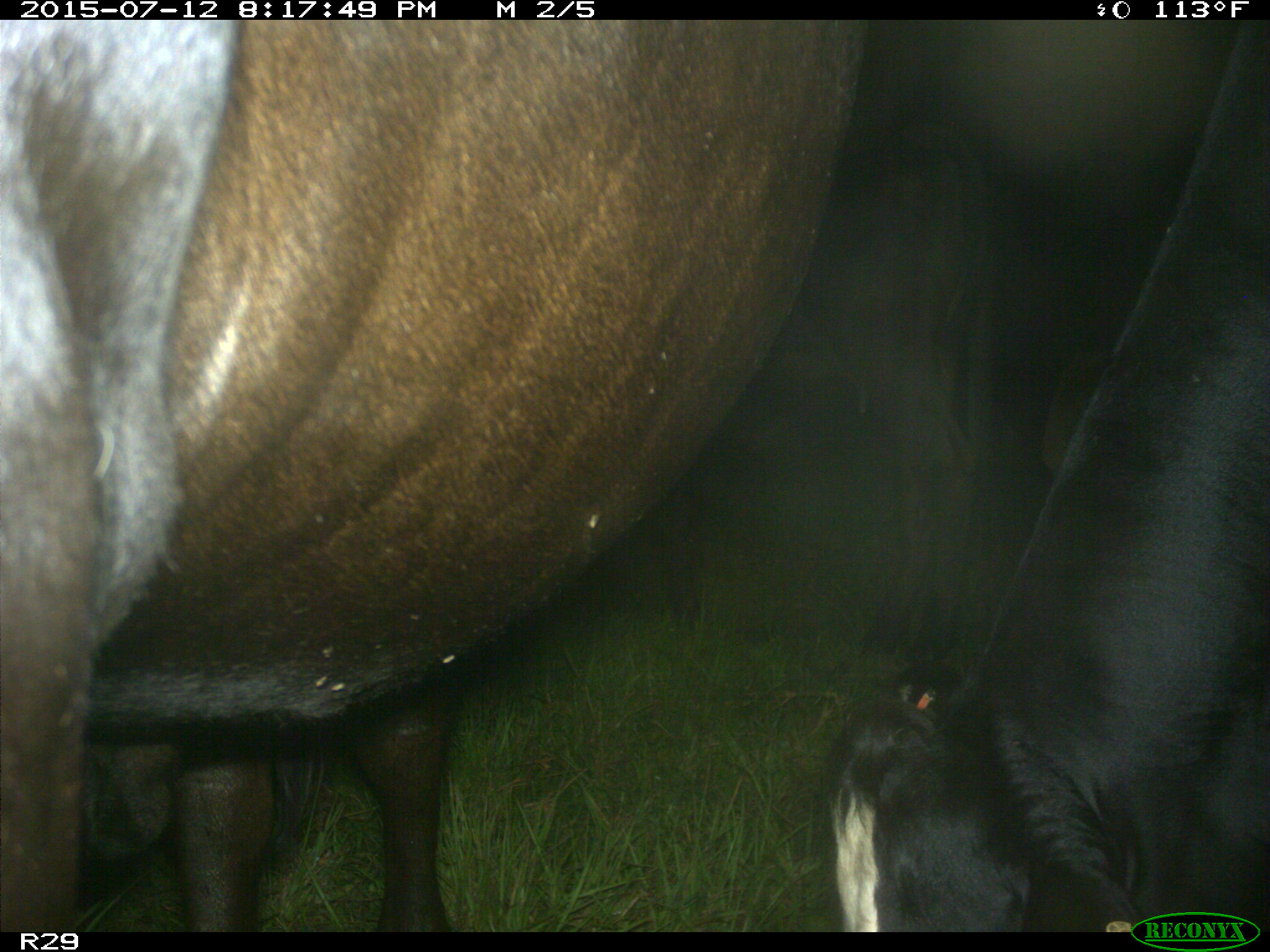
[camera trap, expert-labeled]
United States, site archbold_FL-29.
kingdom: Animalia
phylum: Chordata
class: Mammalia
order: Artiodactyla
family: Bovidae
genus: Bos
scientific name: Bos taurus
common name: domestic cow